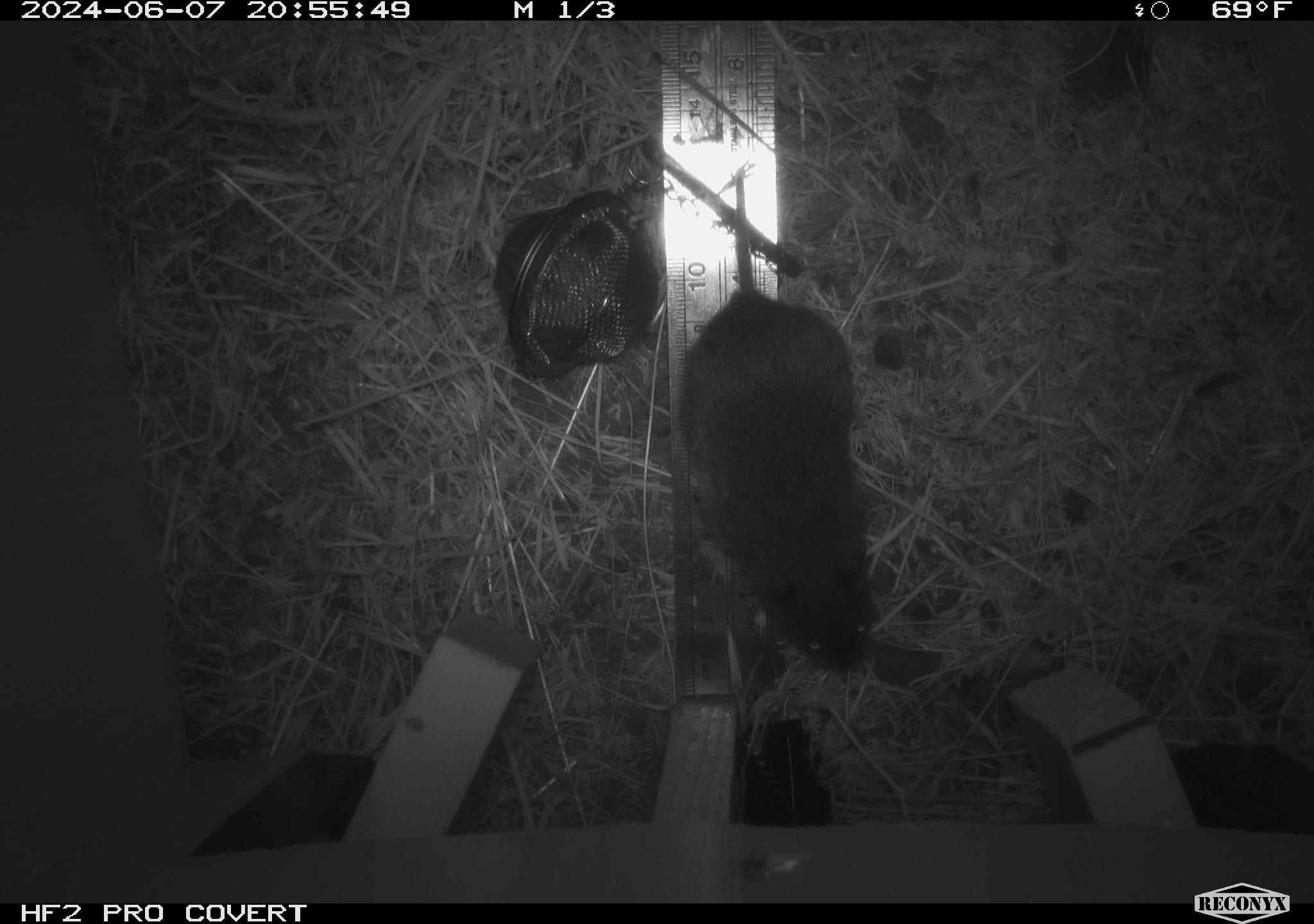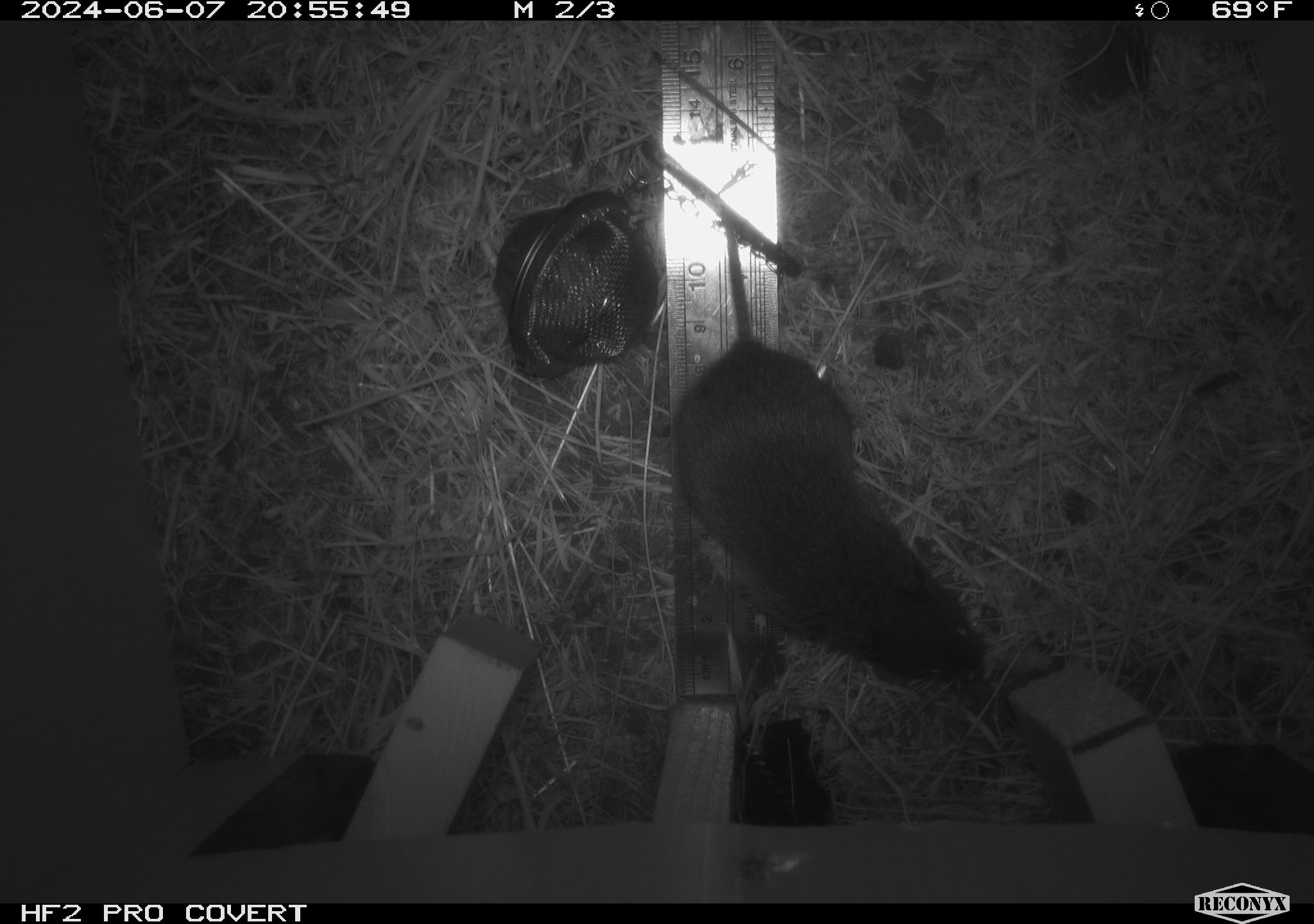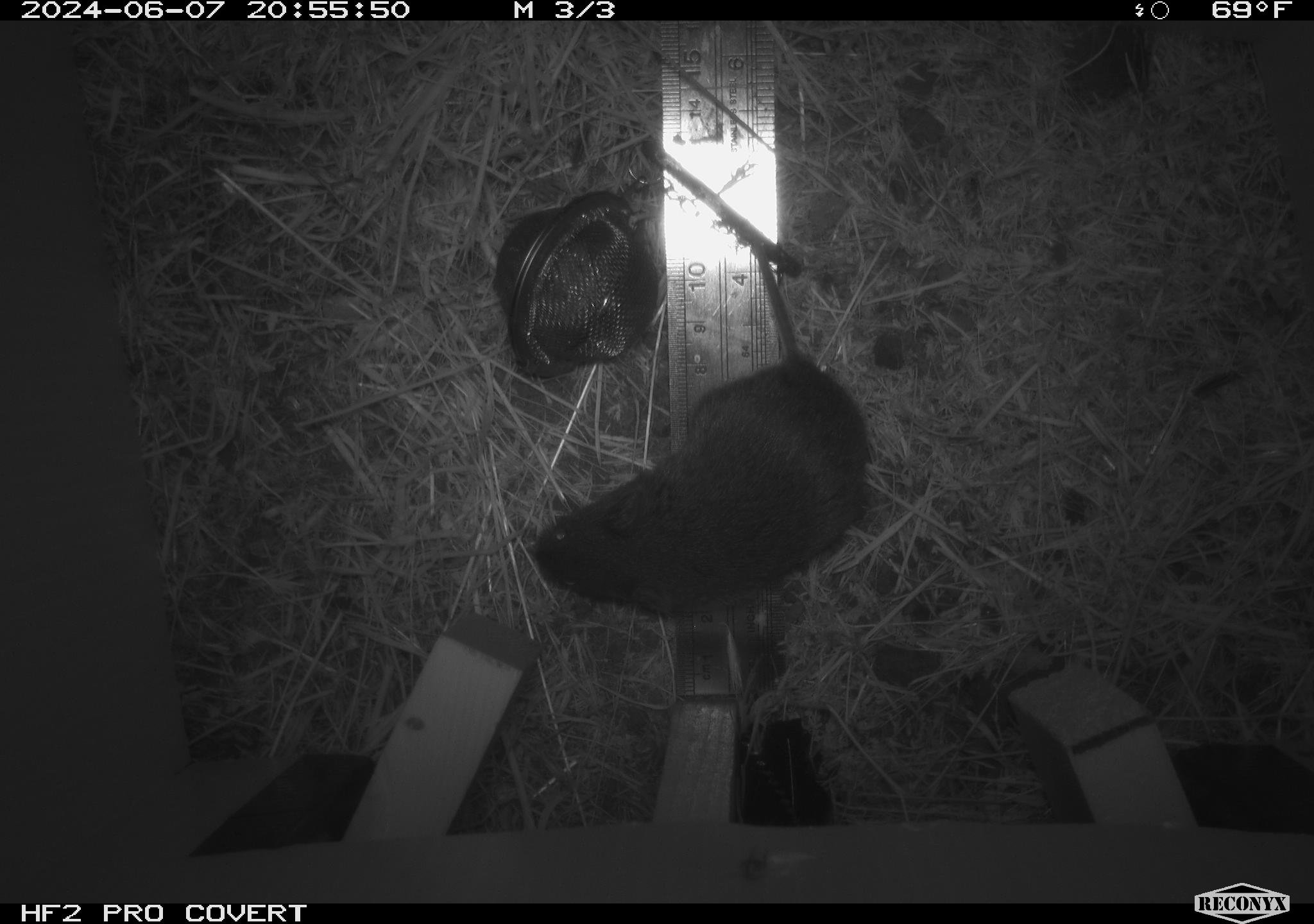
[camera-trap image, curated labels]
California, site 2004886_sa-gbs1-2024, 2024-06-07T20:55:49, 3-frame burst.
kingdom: Animalia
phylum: Chordata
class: Mammalia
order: Rodentia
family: Cricetidae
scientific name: Arvicolinae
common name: voles, lemmings, and muskrats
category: arvicolinae subfamily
Arvicolinae subfamily (voles, lemmings, and muskrats) (Arvicolinae).